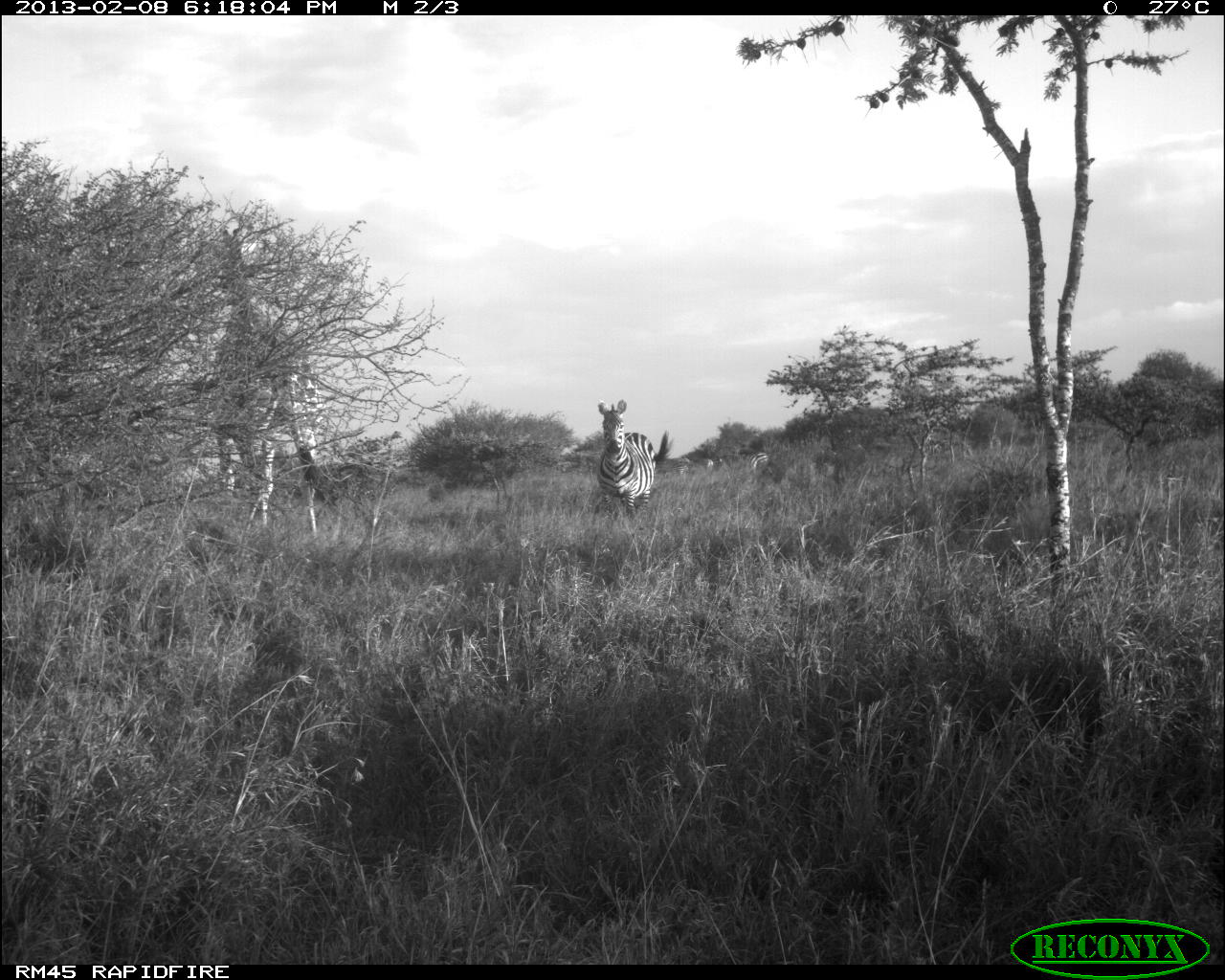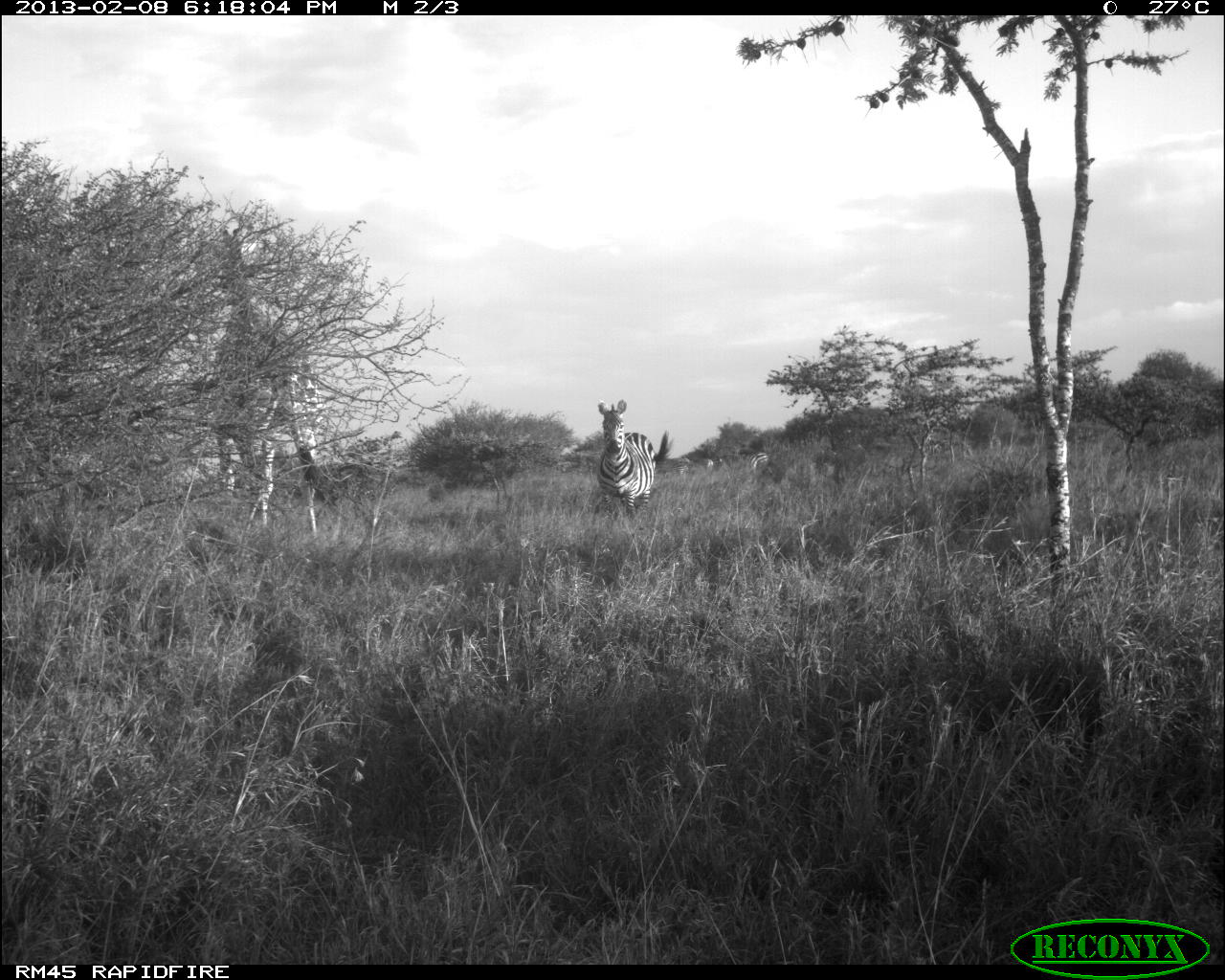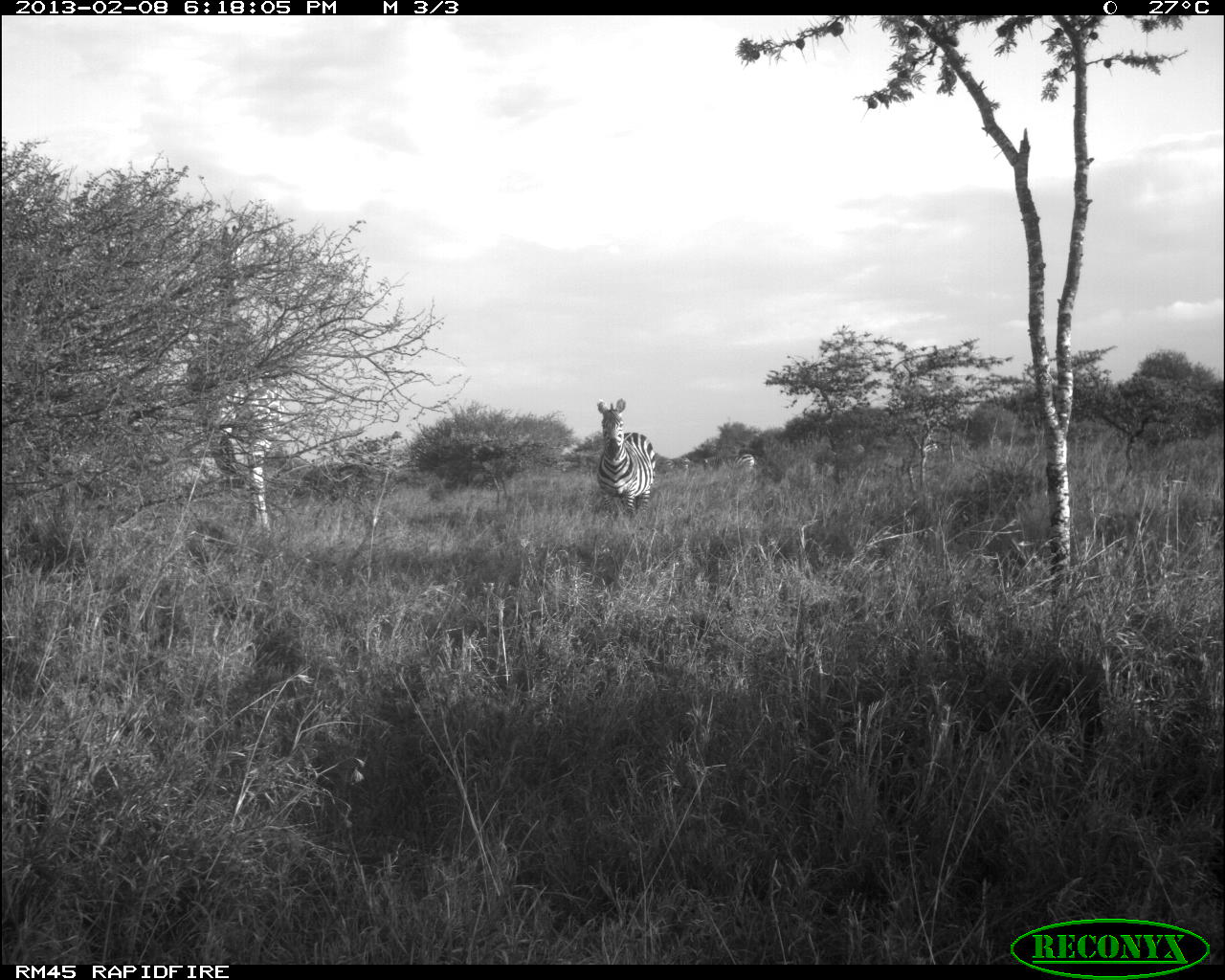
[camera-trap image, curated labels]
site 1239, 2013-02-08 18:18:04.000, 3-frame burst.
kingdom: Animalia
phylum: Chordata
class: Mammalia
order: Perissodactyla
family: Equidae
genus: Equus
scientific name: Equus quagga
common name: plains zebra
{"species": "Equus quagga (plains zebra)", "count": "4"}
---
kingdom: Animalia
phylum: Chordata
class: Mammalia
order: Artiodactyla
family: Giraffidae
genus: Giraffa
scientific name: Giraffa camelopardalis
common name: giraffe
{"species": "Giraffa camelopardalis (giraffe)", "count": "1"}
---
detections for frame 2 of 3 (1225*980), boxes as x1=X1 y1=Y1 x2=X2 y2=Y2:
giraffa camelopardalis: x1=209 y1=223 x2=346 y2=544; x1=596 y1=398 x2=673 y2=523; x1=748 y1=451 x2=780 y2=489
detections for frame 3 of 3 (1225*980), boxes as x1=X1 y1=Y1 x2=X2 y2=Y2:
giraffa camelopardalis: x1=187 y1=219 x2=278 y2=550; x1=595 y1=396 x2=657 y2=525; x1=726 y1=453 x2=759 y2=492